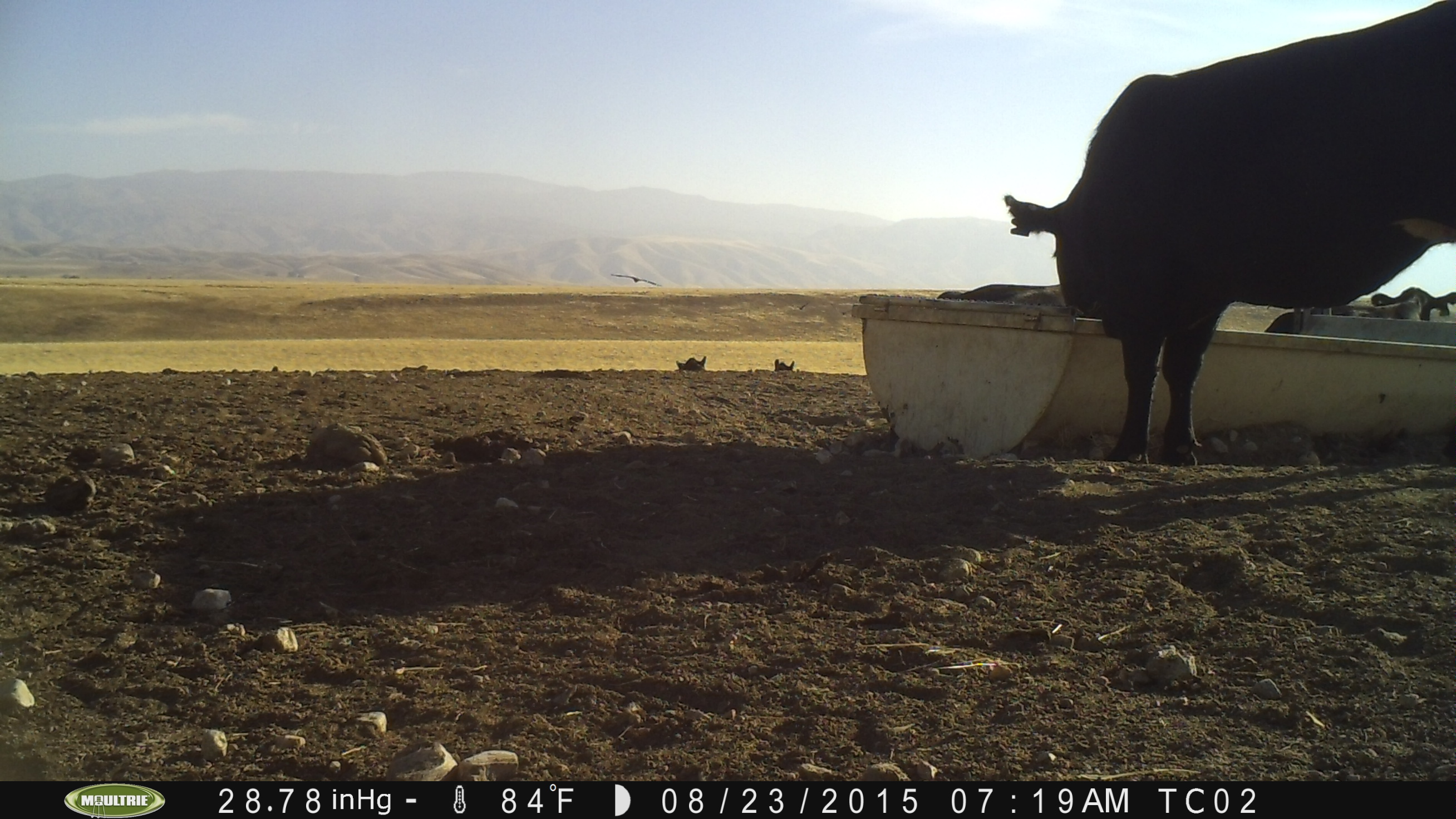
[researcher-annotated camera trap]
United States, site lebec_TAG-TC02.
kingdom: Animalia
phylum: Chordata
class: Mammalia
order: Artiodactyla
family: Bovidae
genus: Bos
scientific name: Bos taurus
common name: domestic cow